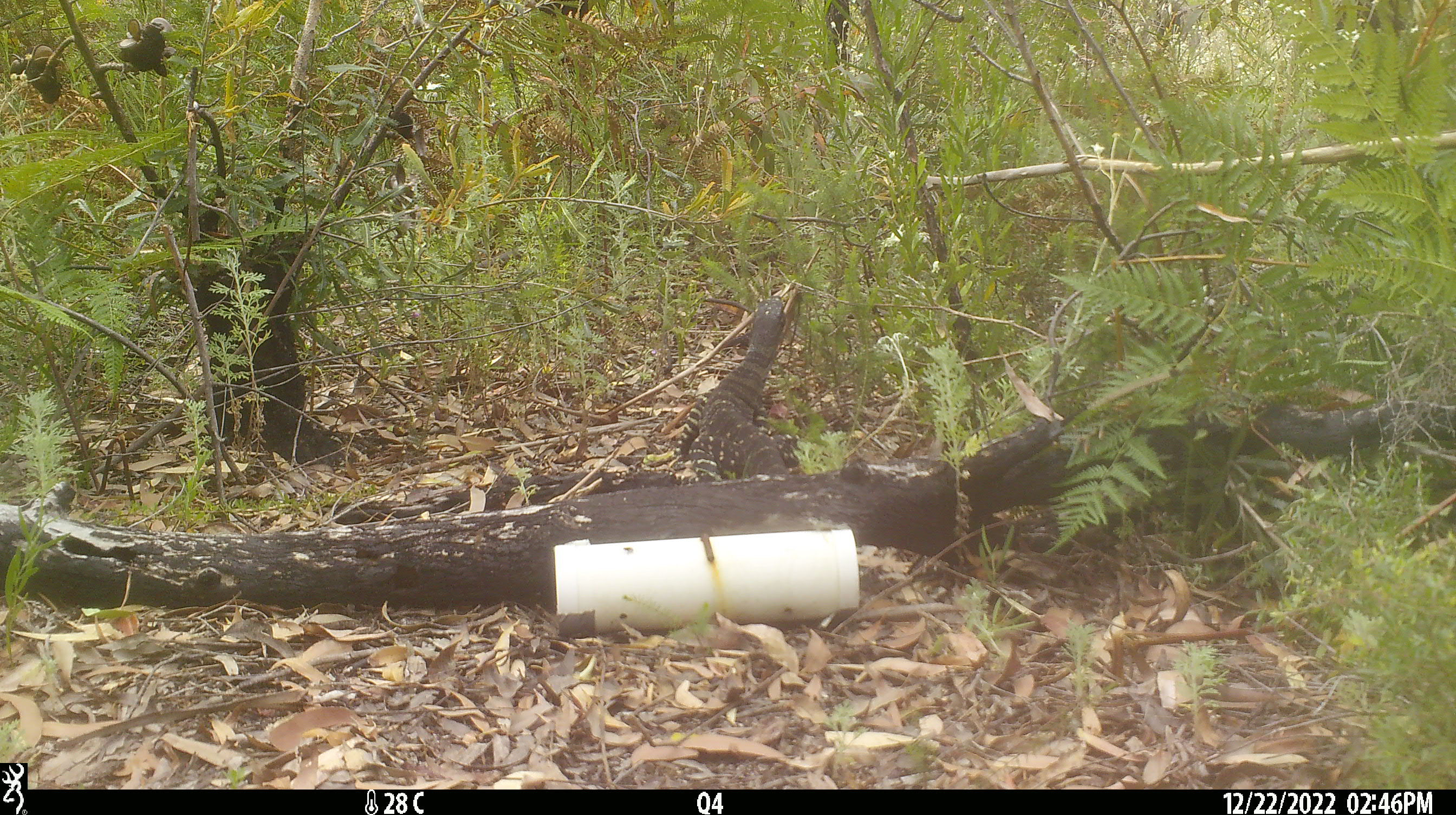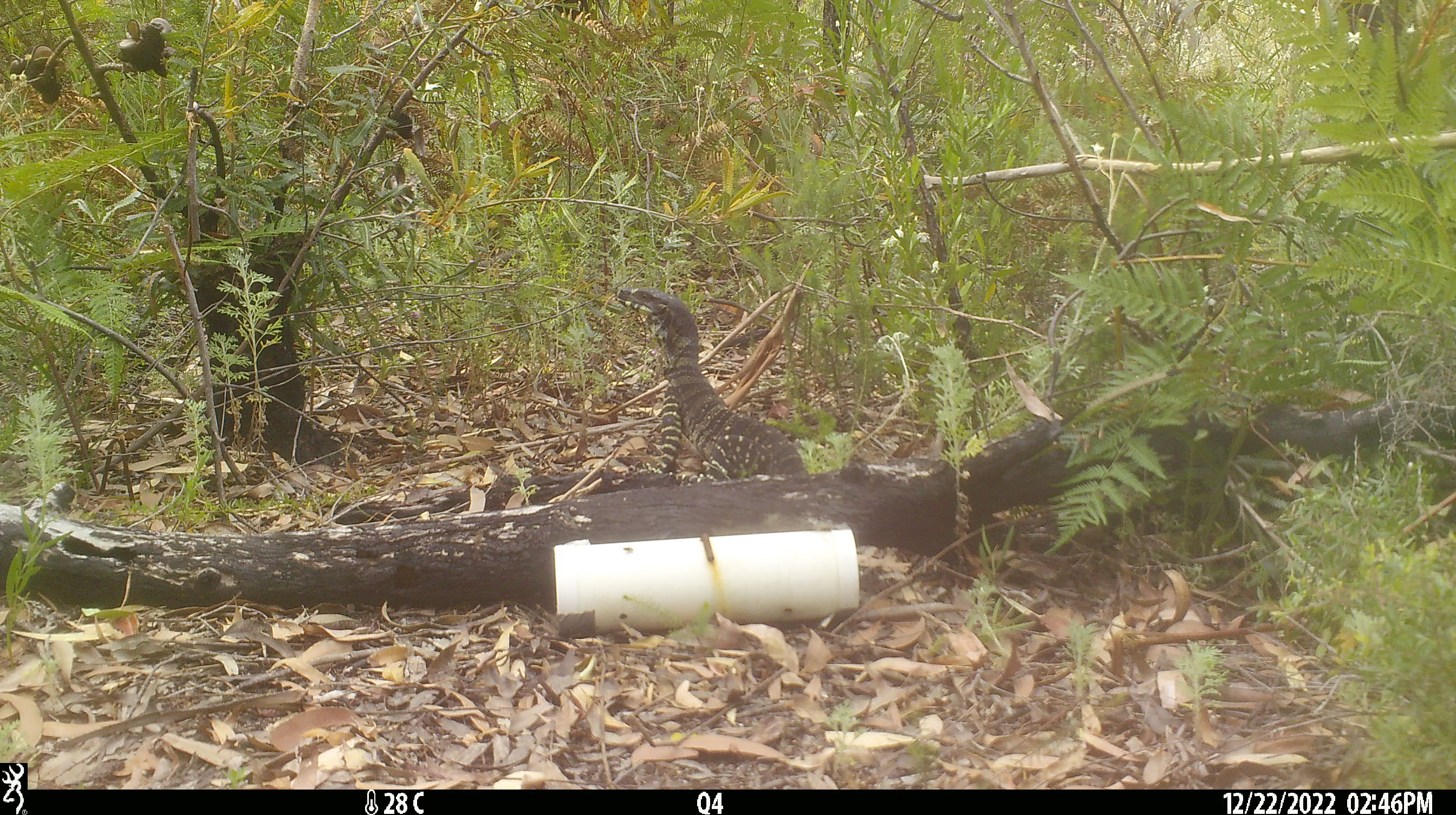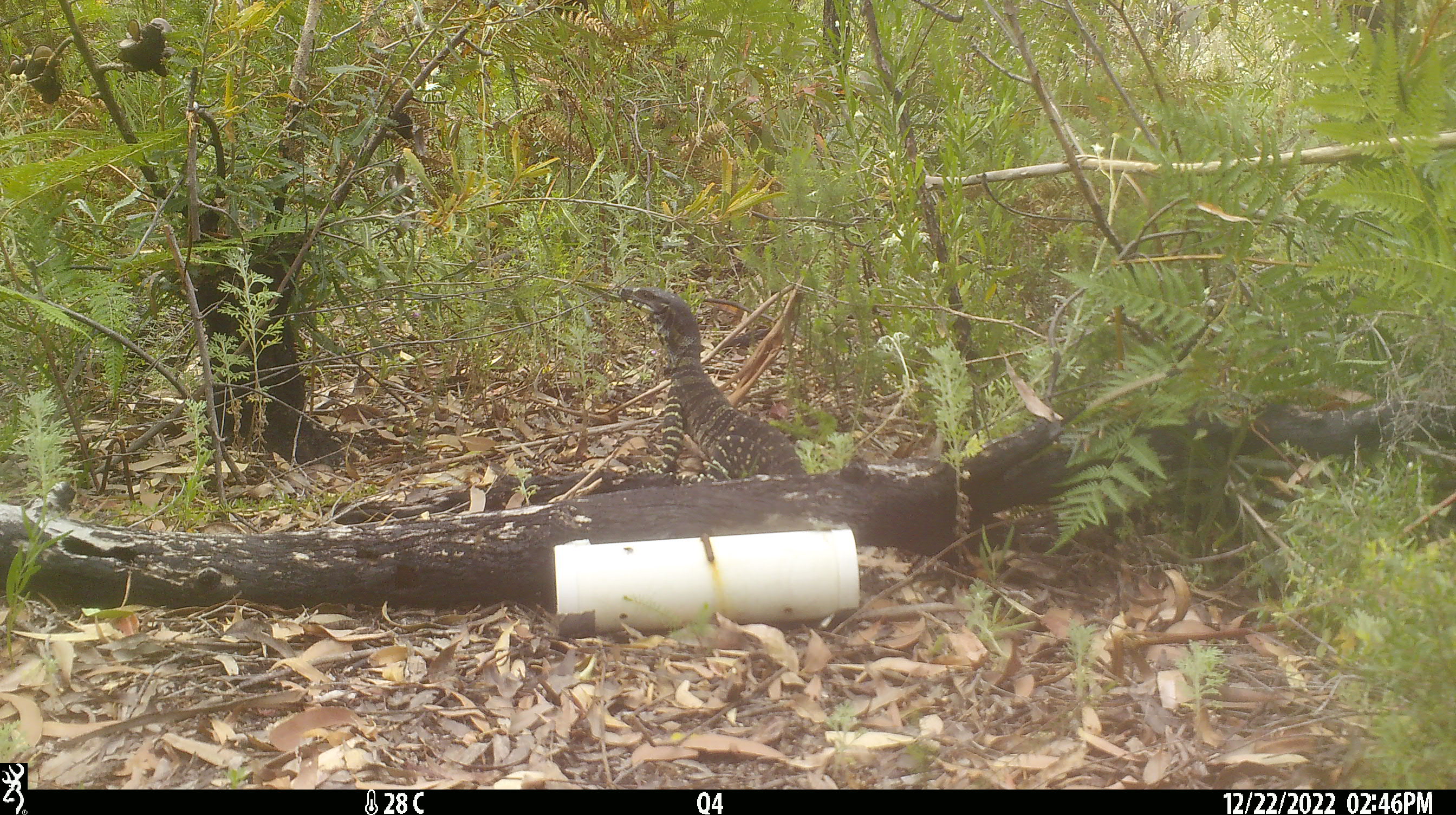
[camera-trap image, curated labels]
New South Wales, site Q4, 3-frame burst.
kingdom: Animalia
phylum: Chordata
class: Reptilia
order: Squamata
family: Varanidae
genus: Varanus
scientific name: Varanus varius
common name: lace monitor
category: goanna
Goanna (lace monitor) (Varanus varius).